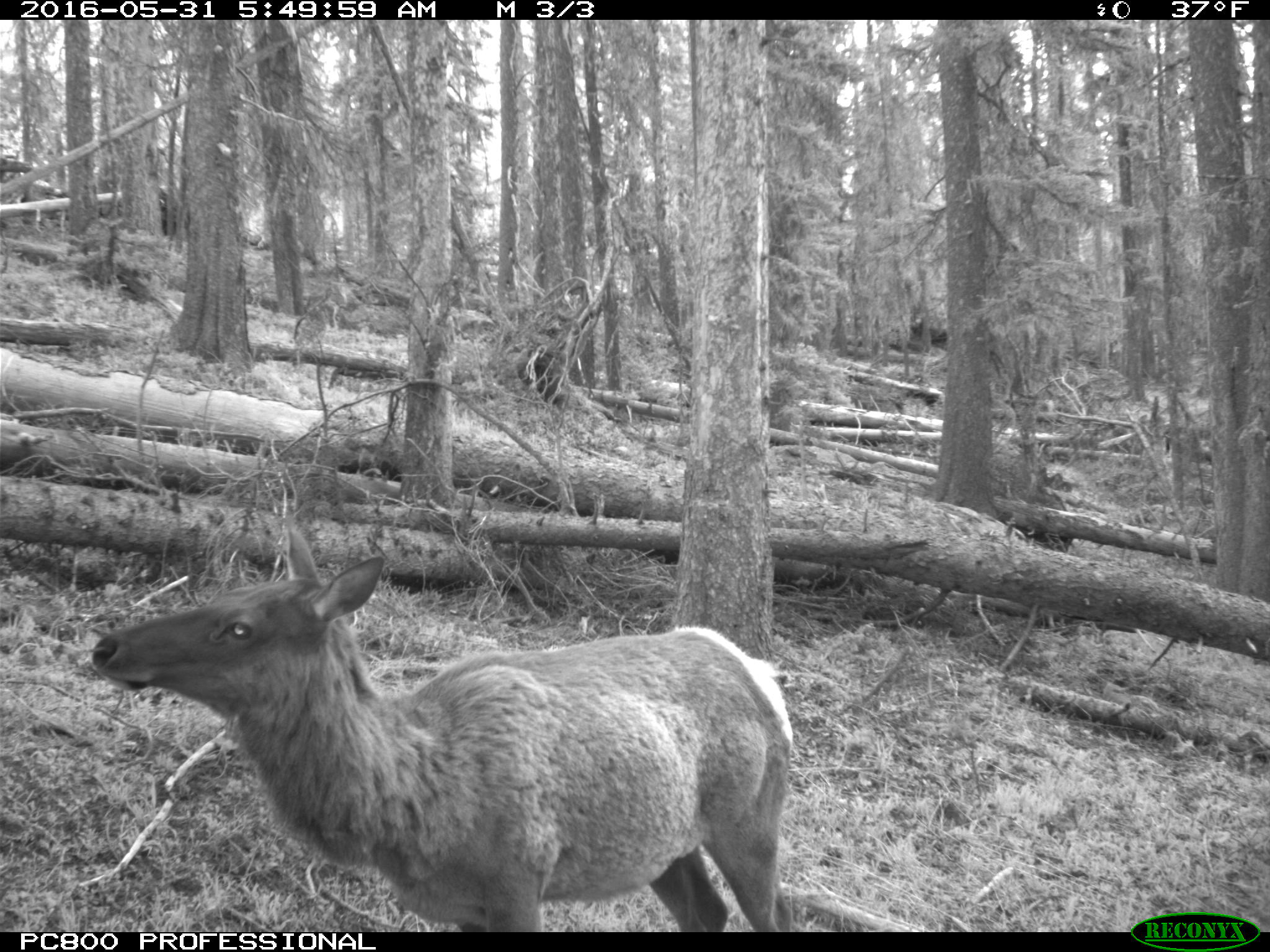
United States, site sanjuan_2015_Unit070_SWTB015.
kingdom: Animalia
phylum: Chordata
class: Mammalia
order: Artiodactyla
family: Cervidae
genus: Cervus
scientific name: Cervus elaphus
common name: red deer